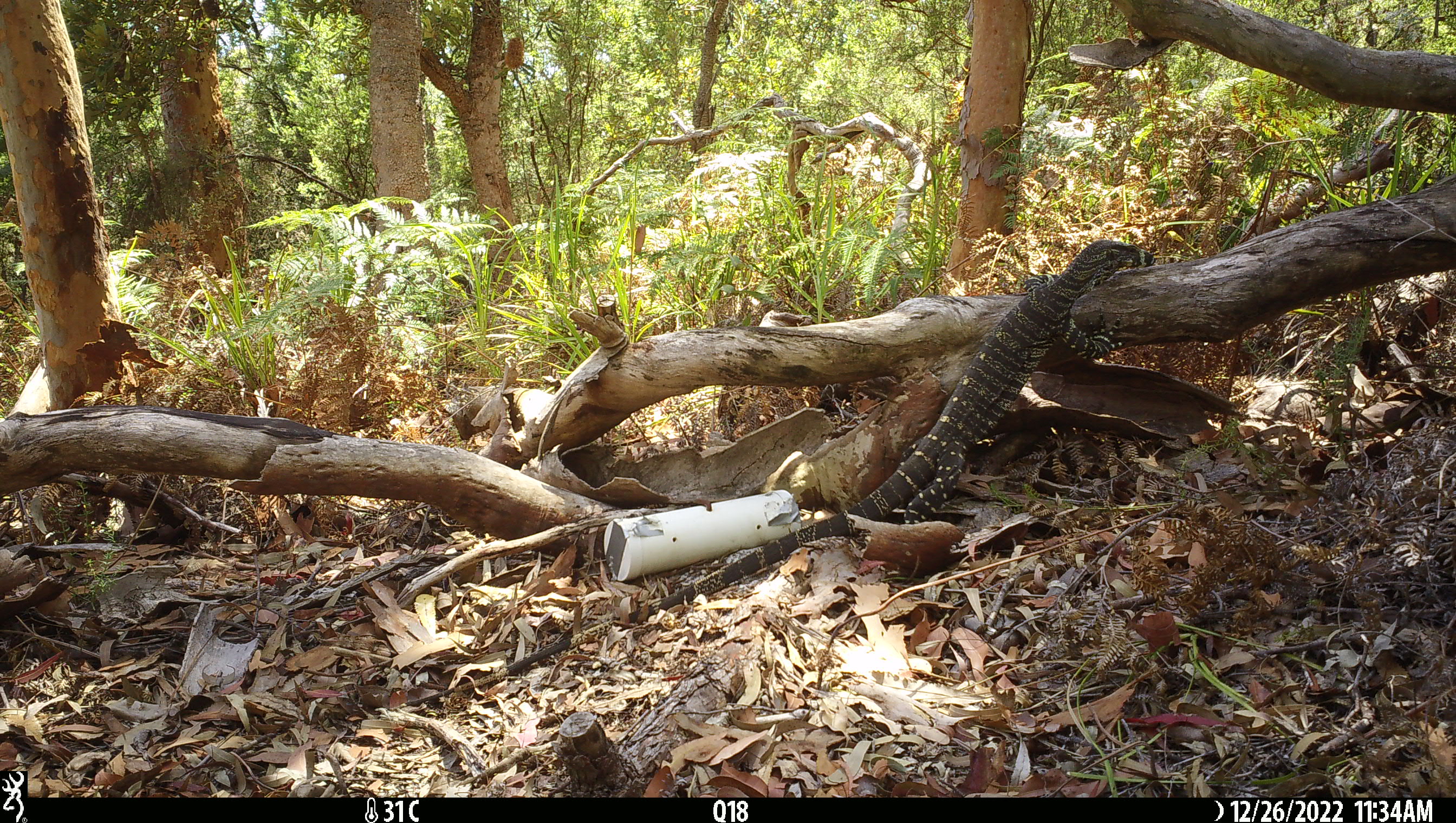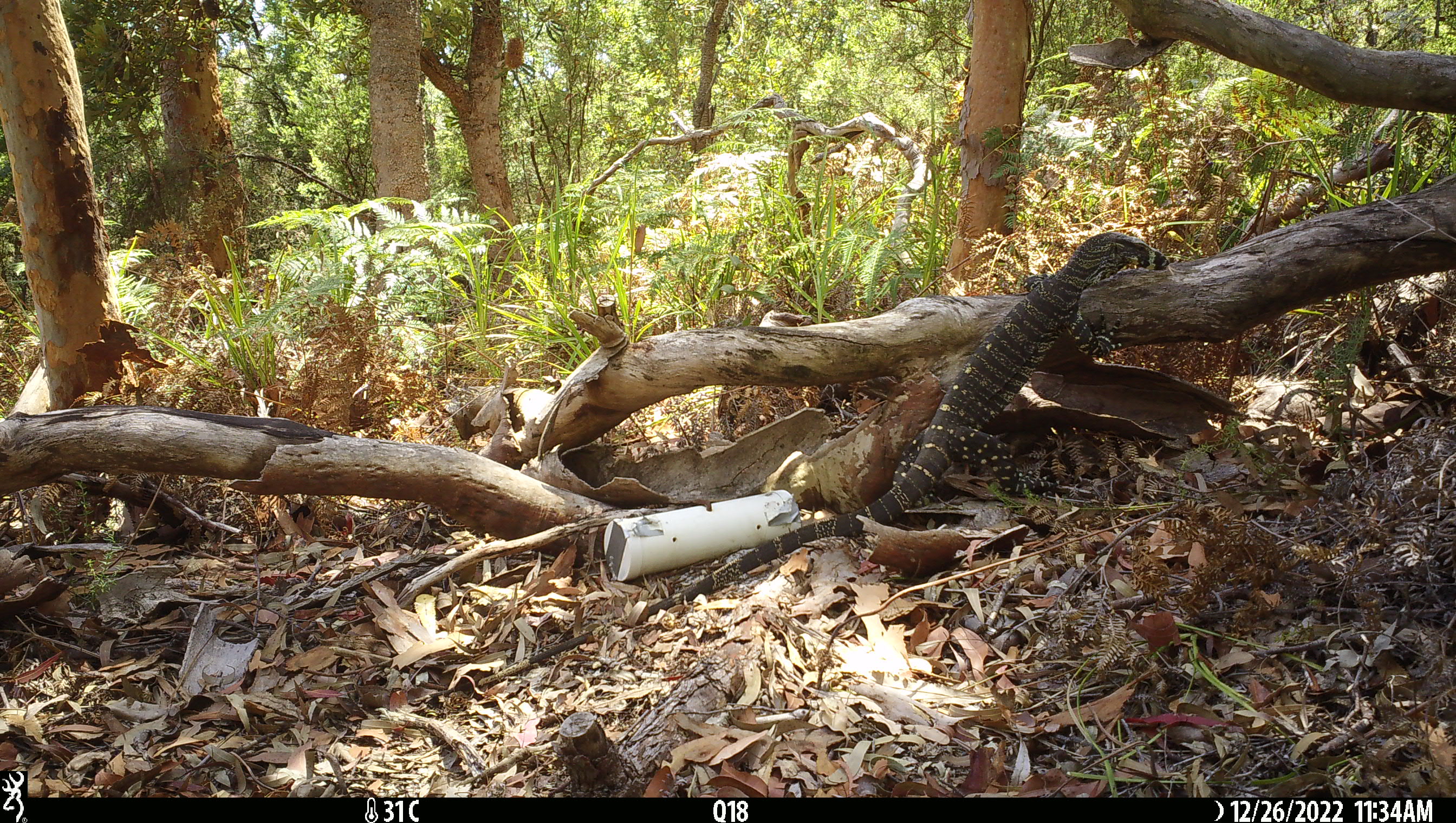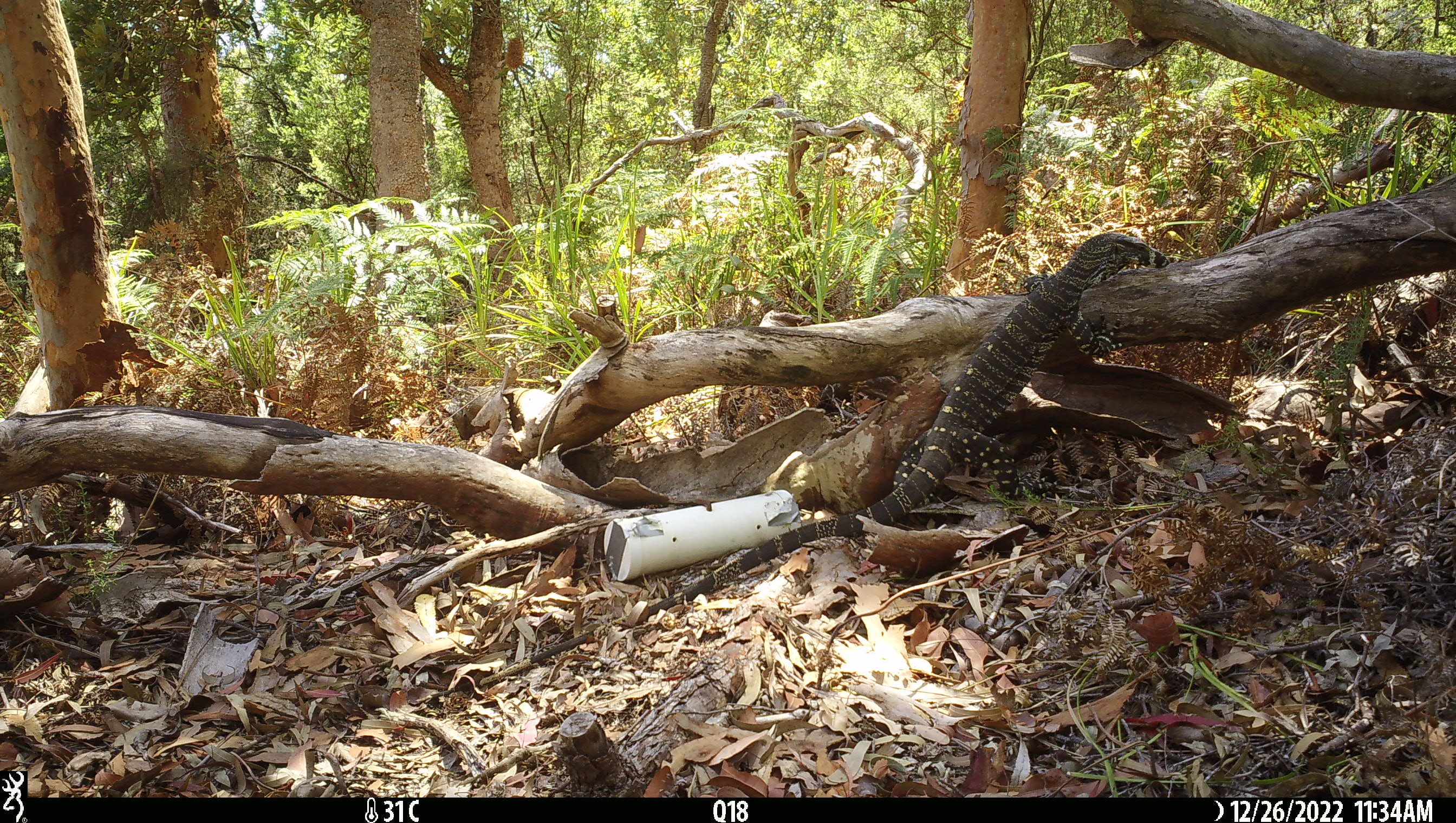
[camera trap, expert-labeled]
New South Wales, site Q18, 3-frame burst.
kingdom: Animalia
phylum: Chordata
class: Reptilia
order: Squamata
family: Varanidae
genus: Varanus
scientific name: Varanus varius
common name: lace monitor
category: goanna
Goanna (lace monitor) (Varanus varius).